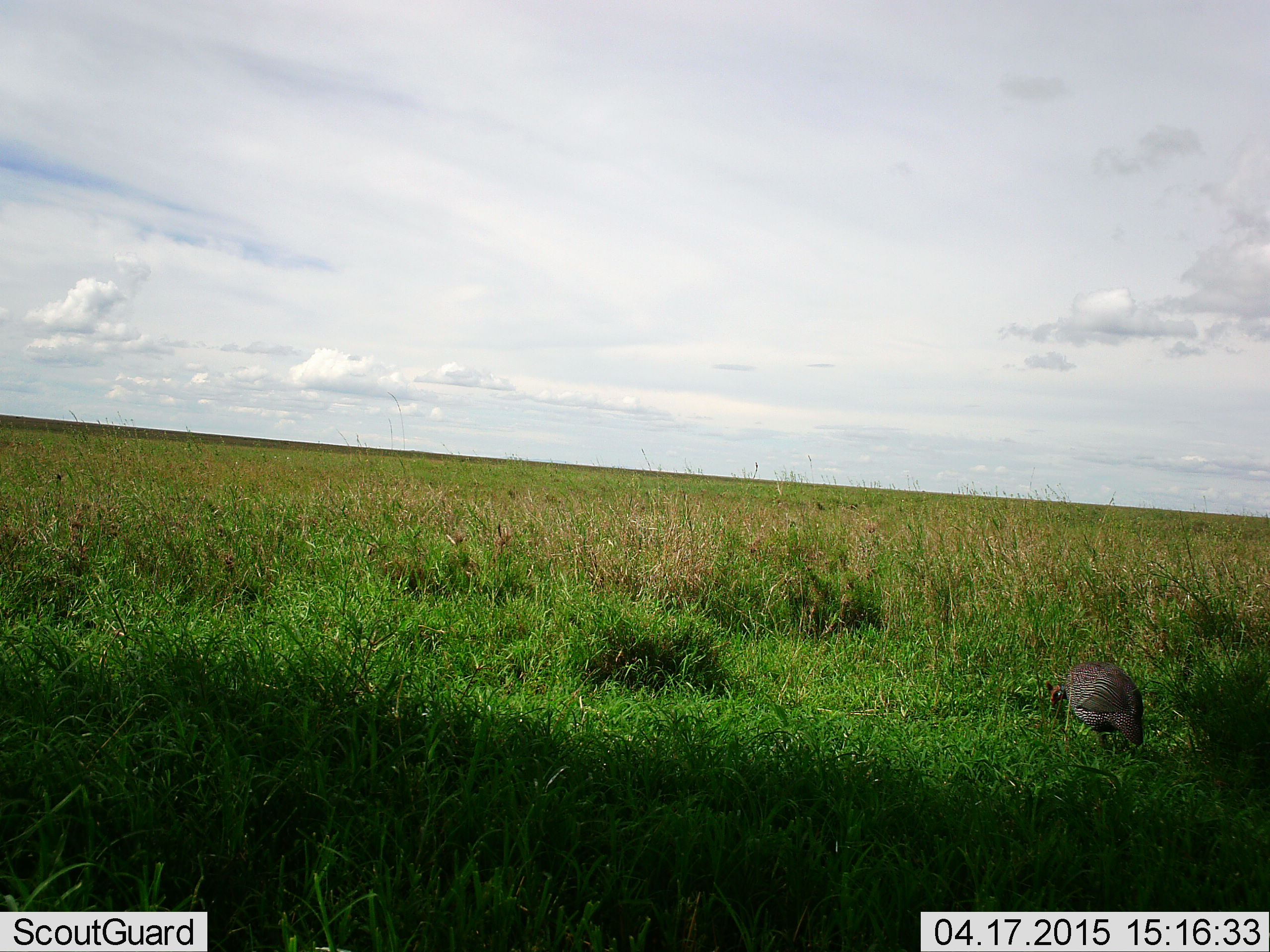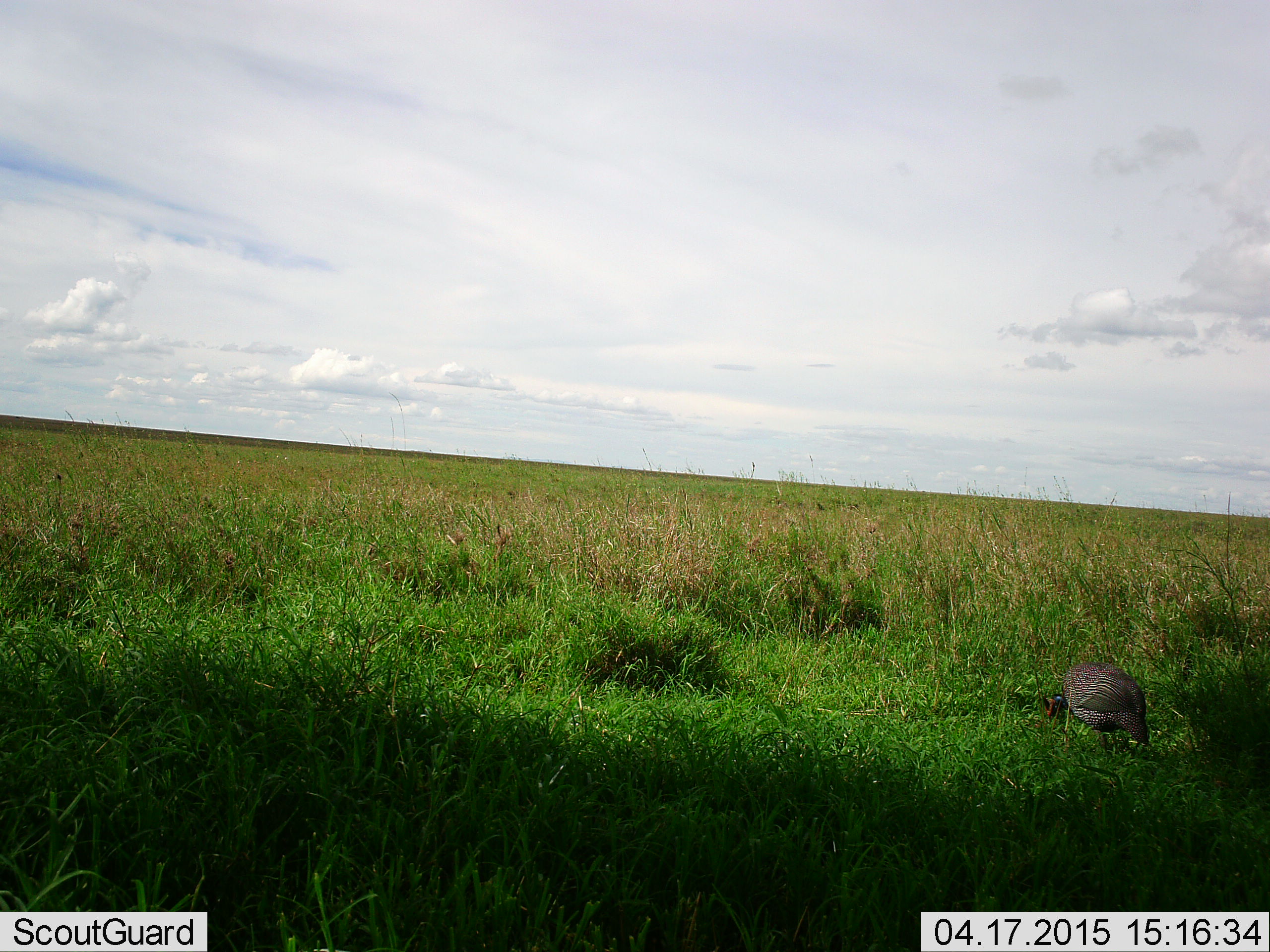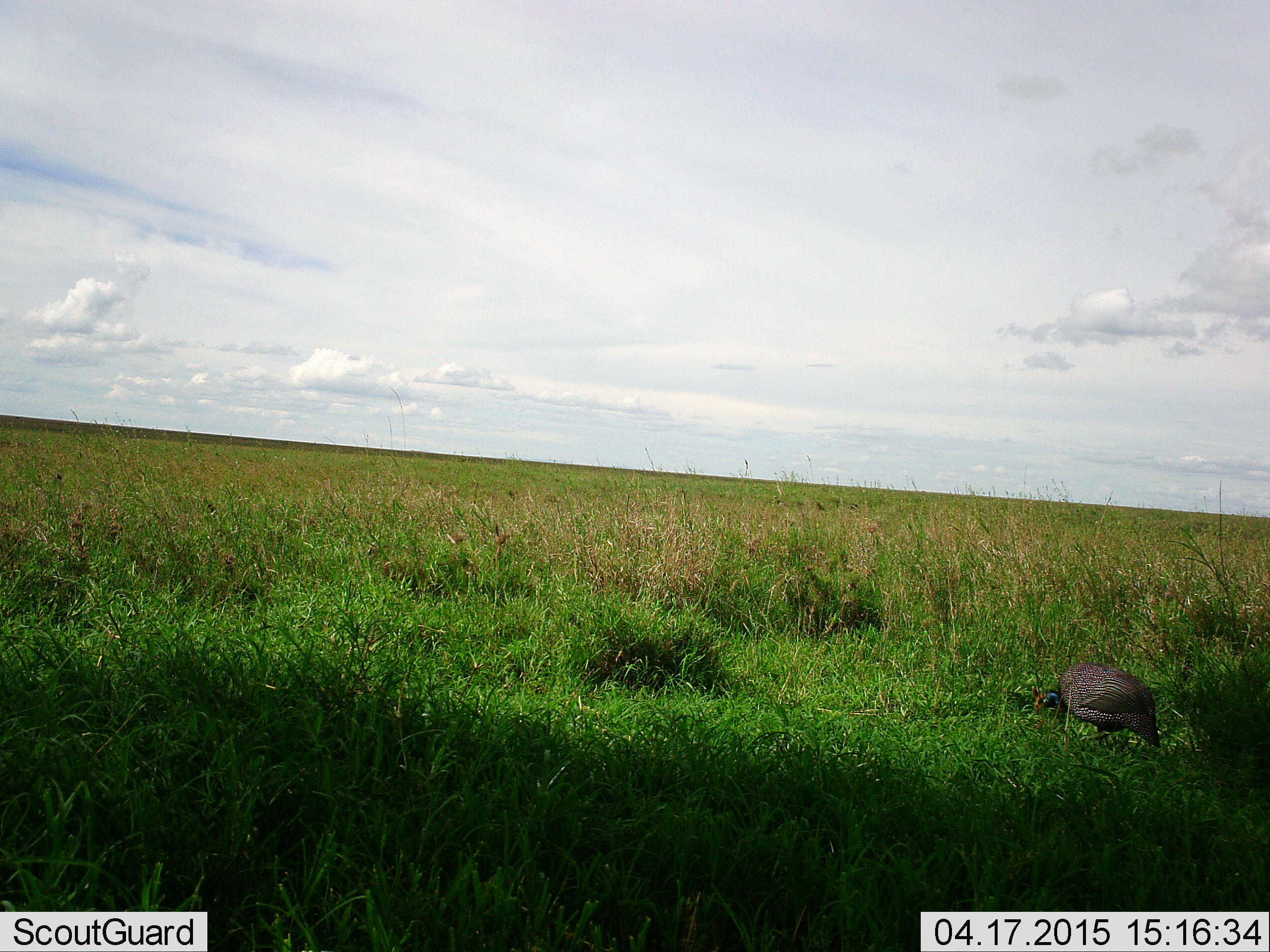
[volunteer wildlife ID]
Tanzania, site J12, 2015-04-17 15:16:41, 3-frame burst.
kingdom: Animalia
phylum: Chordata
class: Aves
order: Galliformes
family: Numididae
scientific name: Numididae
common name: guinea fowl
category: guineafowl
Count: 1.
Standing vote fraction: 30%.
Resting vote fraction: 0%.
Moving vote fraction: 0%.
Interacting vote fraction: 0%.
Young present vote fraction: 0%.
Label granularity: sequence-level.